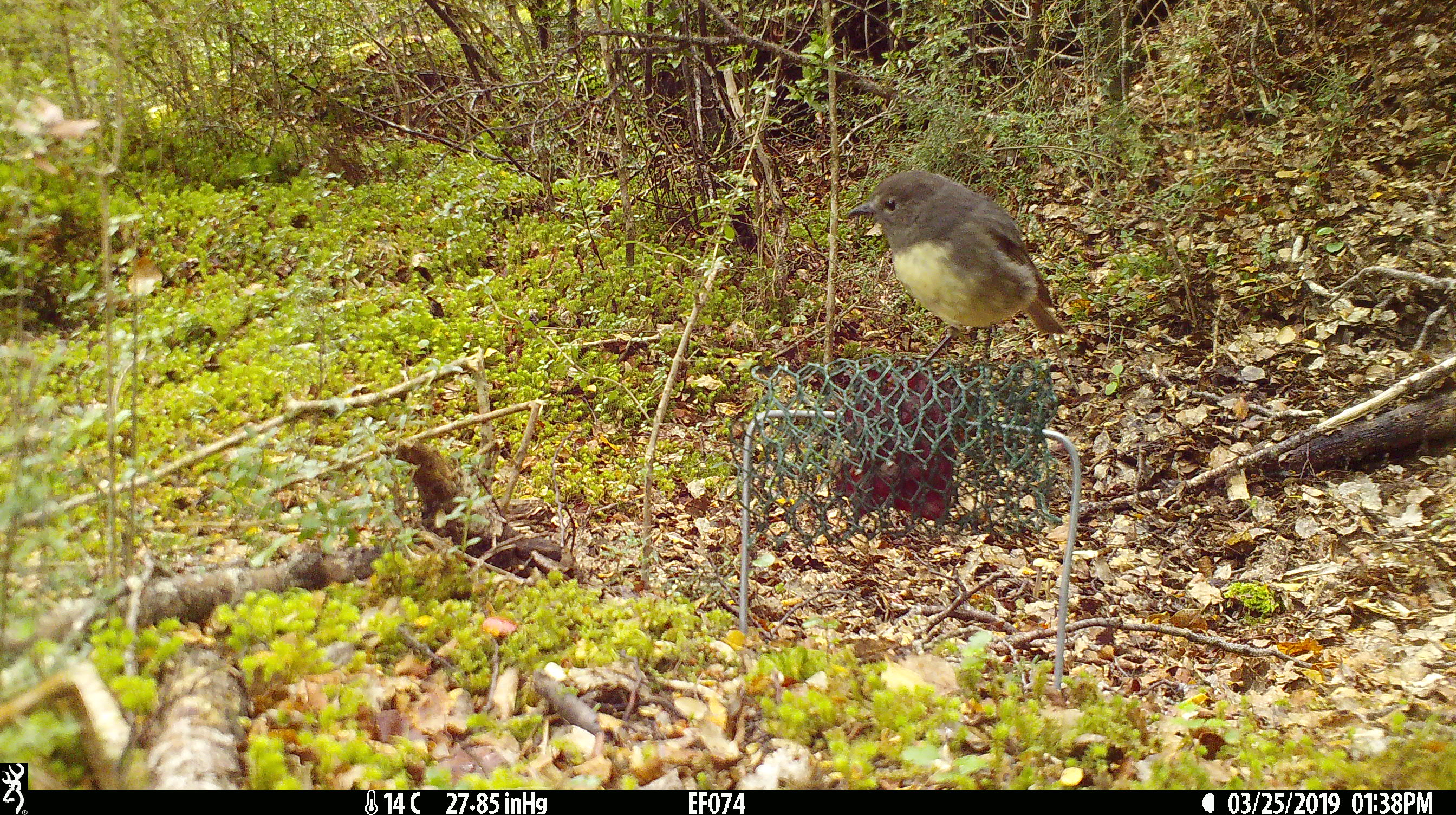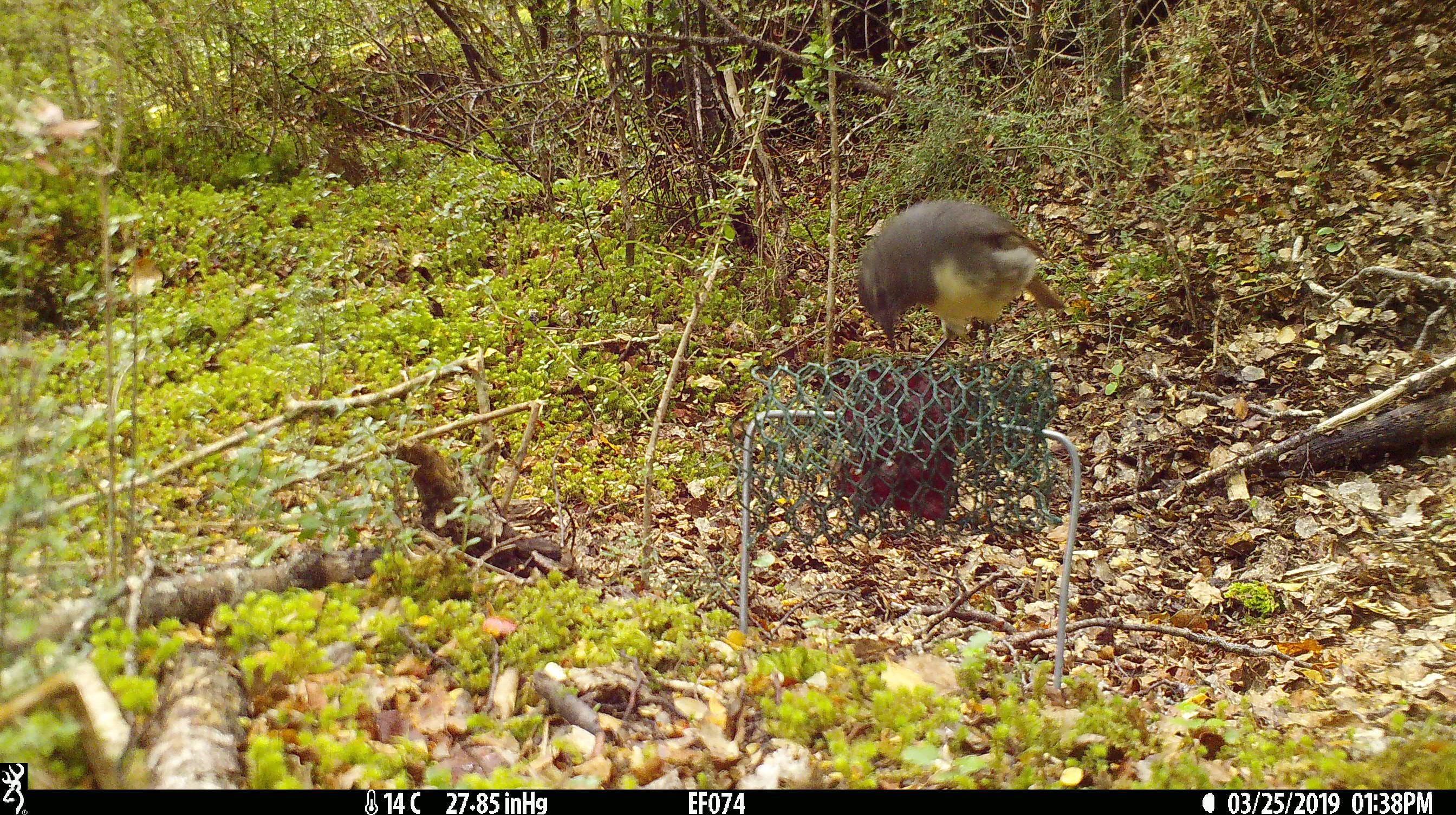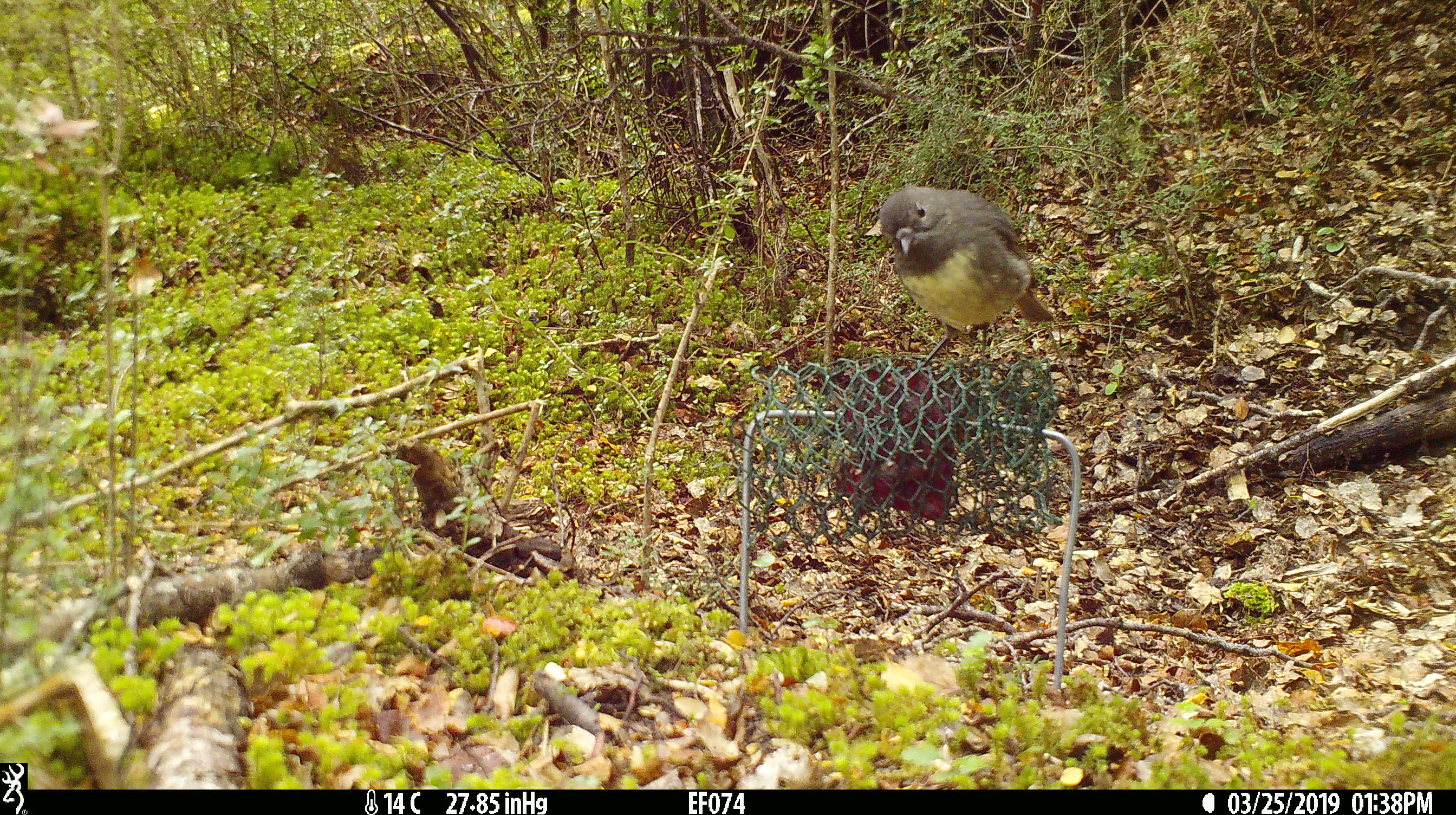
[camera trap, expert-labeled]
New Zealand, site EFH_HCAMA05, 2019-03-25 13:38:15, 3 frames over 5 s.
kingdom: Animalia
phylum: Chordata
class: Aves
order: Passeriformes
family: Petroicidae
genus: Petroica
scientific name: Petroica australis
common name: new zealand robin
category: robin